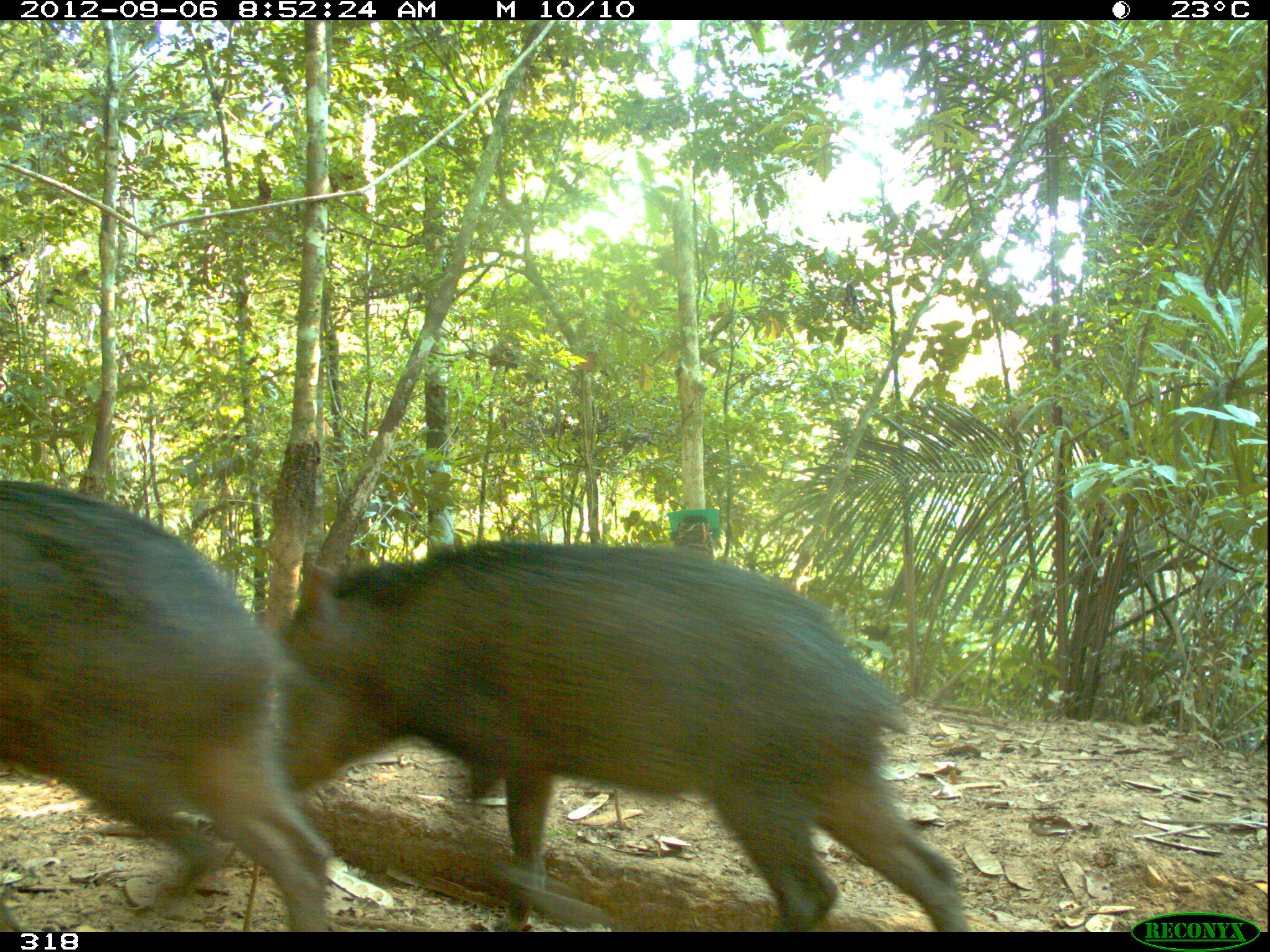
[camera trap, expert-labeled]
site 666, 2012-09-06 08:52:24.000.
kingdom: Animalia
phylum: Chordata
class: Mammalia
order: Artiodactyla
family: Tayassuidae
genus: Tayassu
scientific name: Tayassu pecari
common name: white-lipped peccary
Tayassu pecari (white-lipped peccary).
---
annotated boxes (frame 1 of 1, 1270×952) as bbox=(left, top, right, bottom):
tayassu pecari: bbox=(254, 532, 970, 931); bbox=(0, 473, 338, 929)